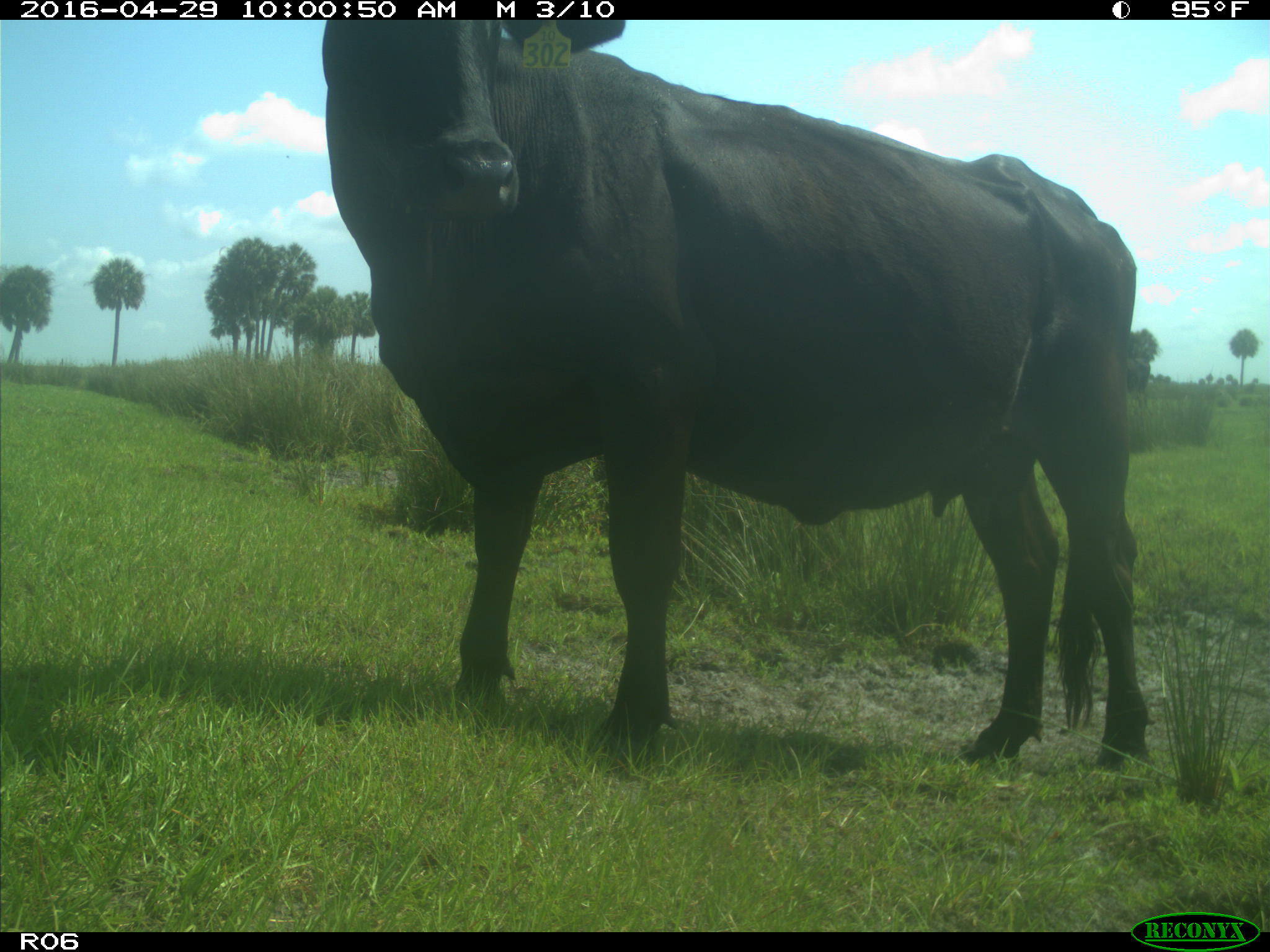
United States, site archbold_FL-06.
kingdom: Animalia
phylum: Chordata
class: Mammalia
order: Artiodactyla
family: Bovidae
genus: Bos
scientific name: Bos taurus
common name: domestic cow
Bos taurus (domestic cow).